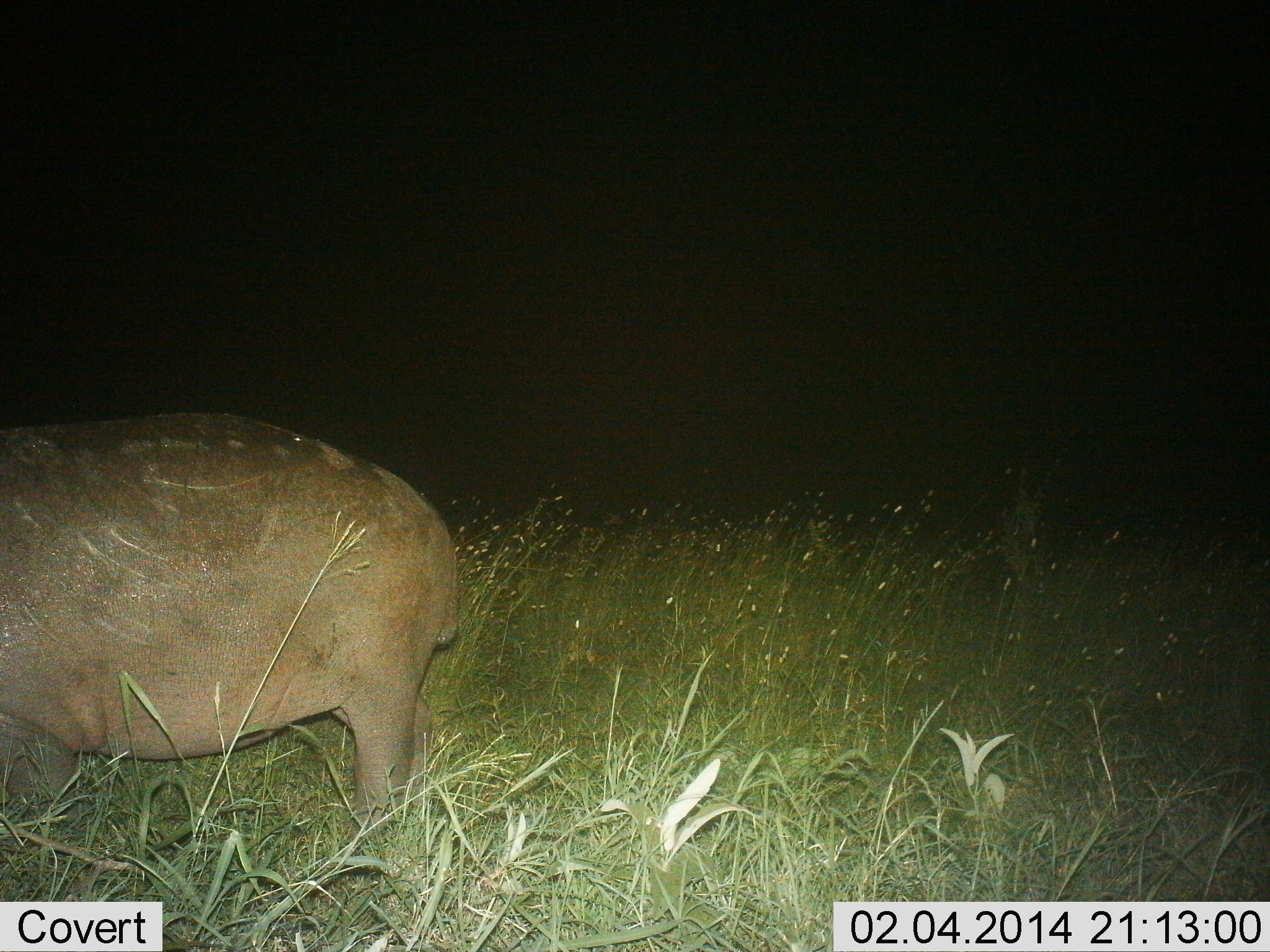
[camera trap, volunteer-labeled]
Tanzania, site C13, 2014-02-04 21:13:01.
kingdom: Animalia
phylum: Chordata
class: Mammalia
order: Artiodactyla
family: Hippopotamidae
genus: Hippopotamus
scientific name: Hippopotamus amphibius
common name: hippopotamus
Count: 1.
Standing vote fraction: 80%.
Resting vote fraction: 0%.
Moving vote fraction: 20%.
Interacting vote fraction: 0%.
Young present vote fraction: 10%.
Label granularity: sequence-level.